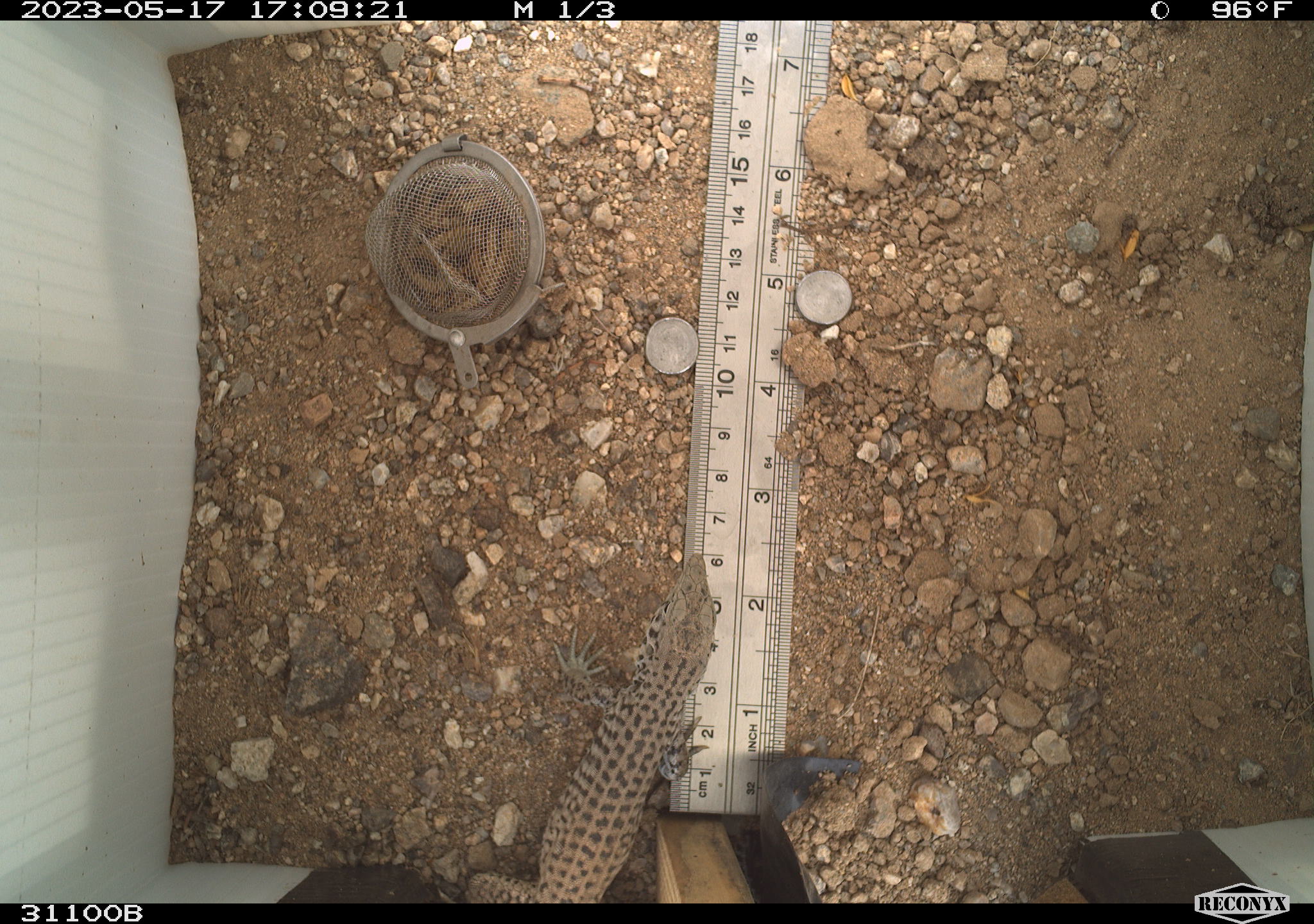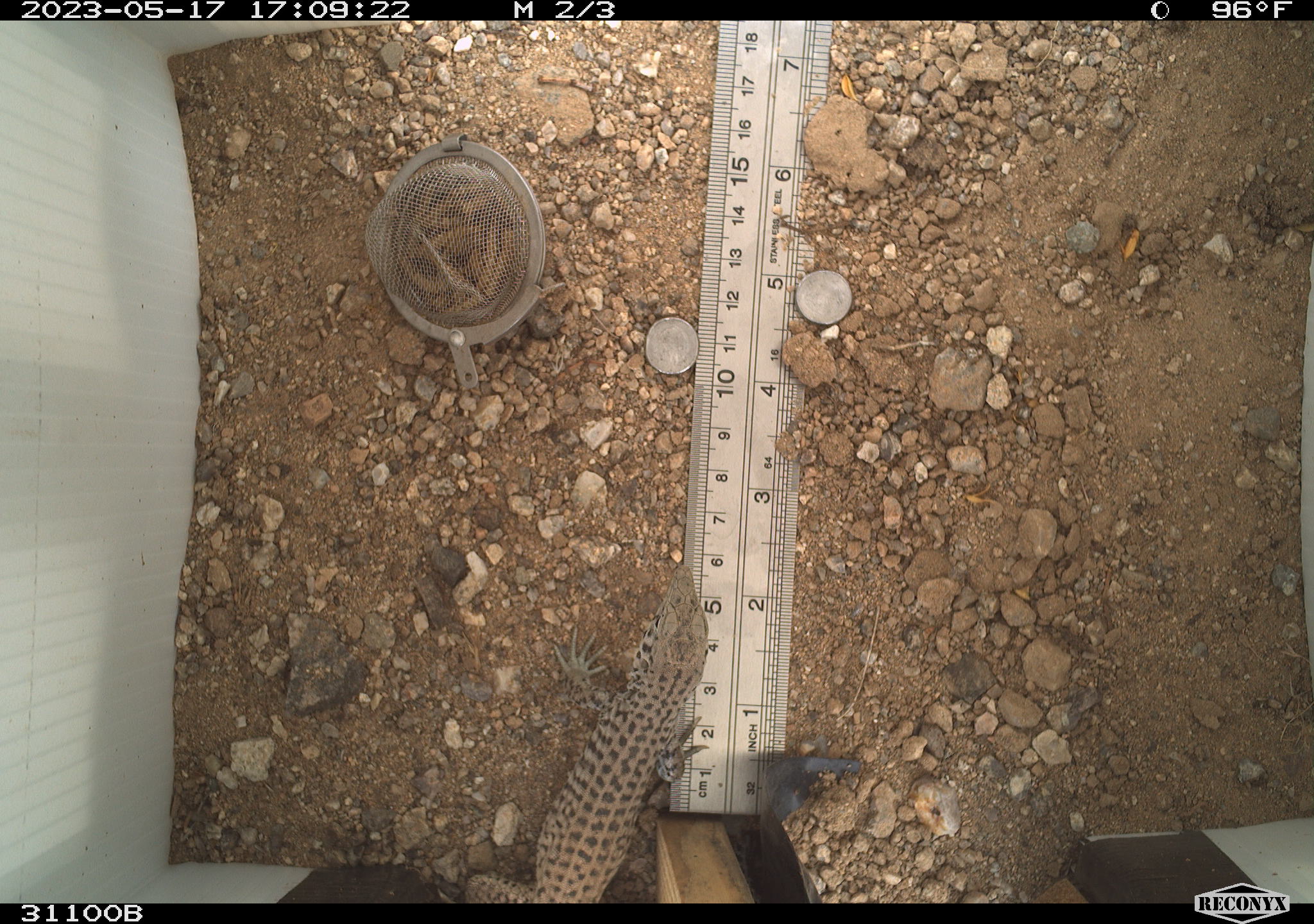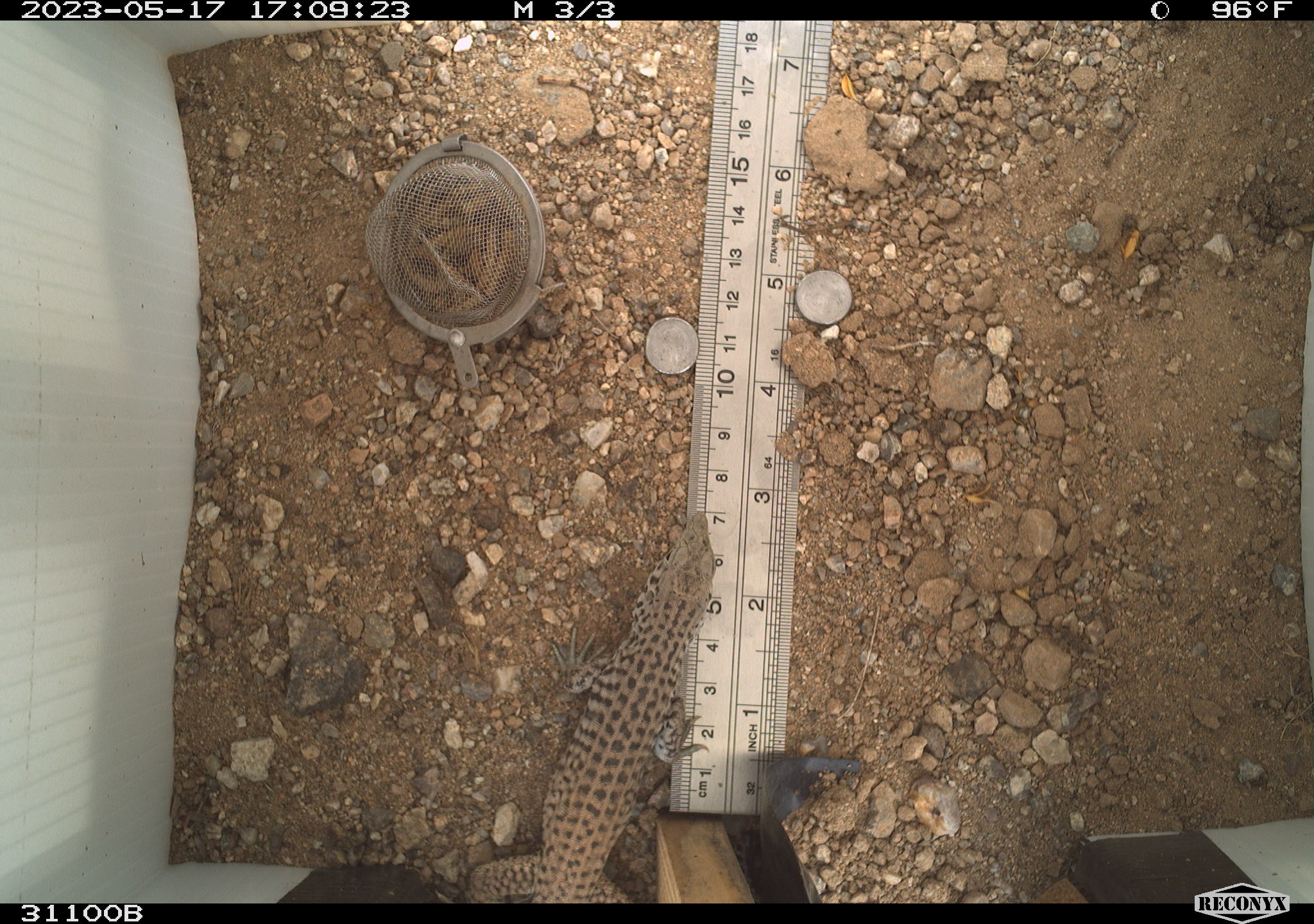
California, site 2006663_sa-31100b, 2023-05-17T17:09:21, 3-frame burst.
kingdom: Animalia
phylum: Chordata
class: Reptilia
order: Squamata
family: Teiidae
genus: Aspidoscelis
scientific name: Aspidoscelis tigris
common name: western whiptail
Western whiptail (Aspidoscelis tigris).